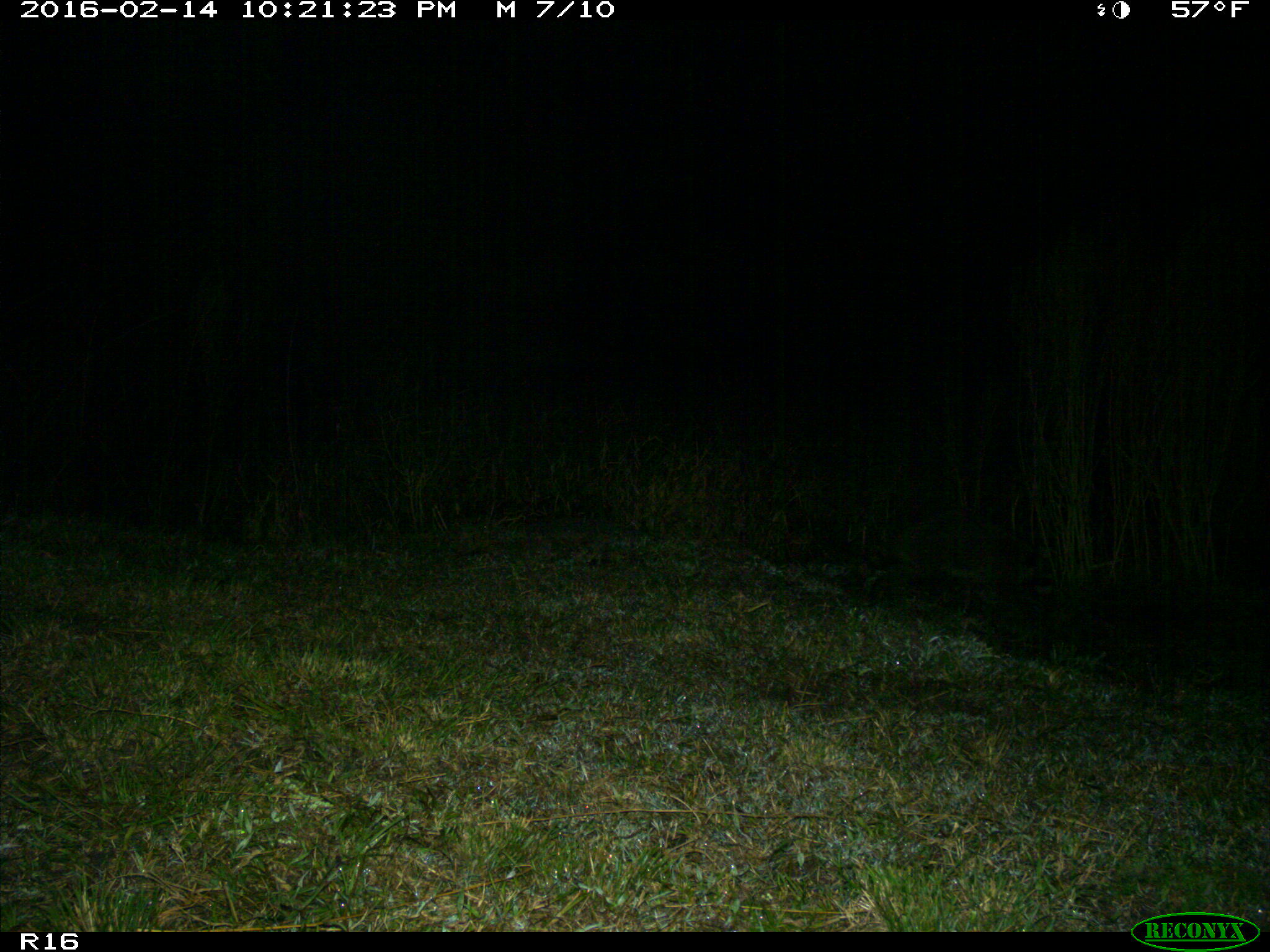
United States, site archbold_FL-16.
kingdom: Animalia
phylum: Chordata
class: Mammalia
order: Carnivora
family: Procyonidae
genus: Procyon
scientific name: Procyon lotor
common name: common raccoon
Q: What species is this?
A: Procyon lotor (common raccoon).